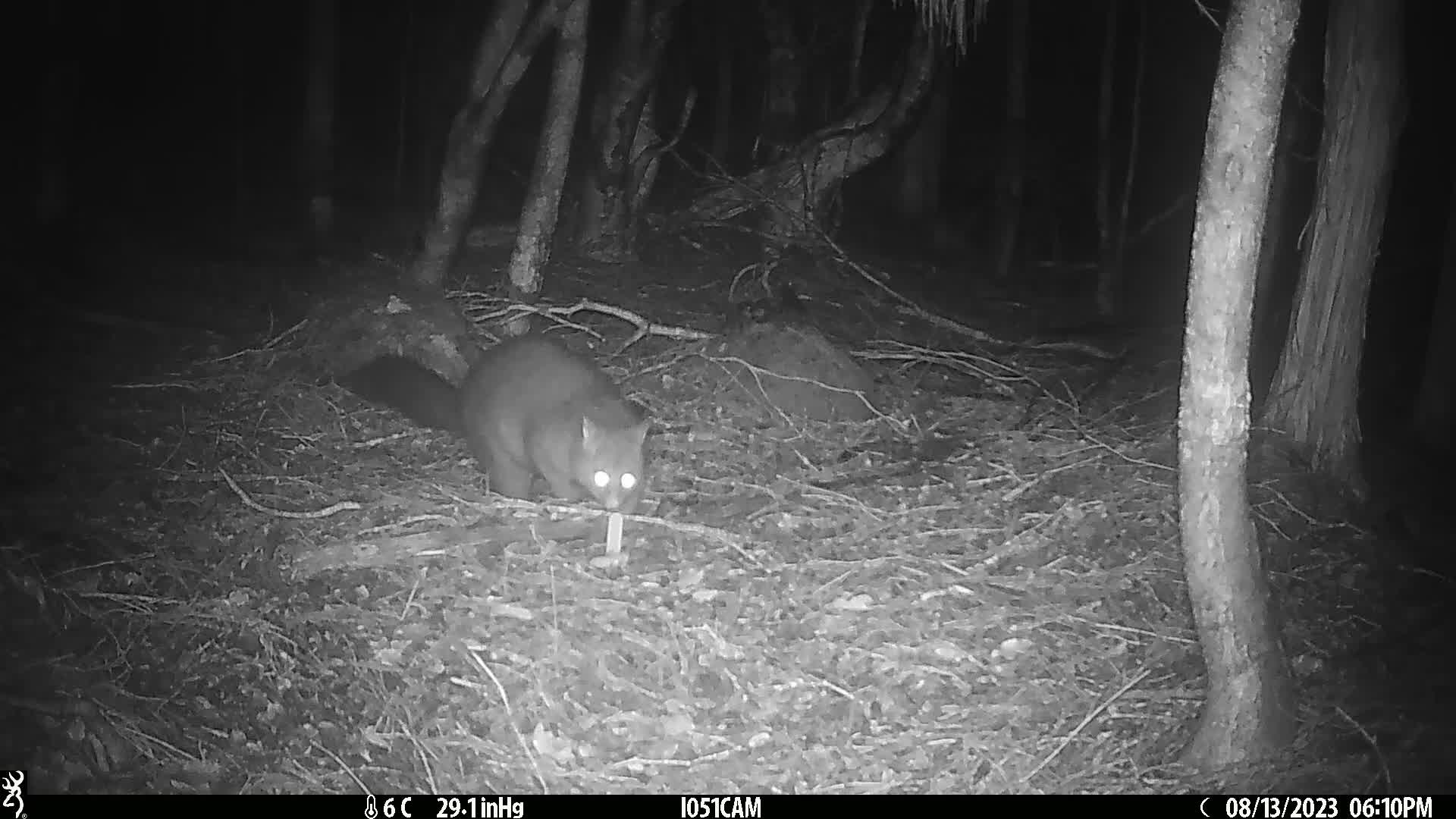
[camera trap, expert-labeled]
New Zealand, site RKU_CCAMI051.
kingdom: Animalia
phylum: Chordata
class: Mammalia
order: Diprotodontia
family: Phalangeridae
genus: Trichosurus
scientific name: Trichosurus vulpecula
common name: common brushtail possum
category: possum